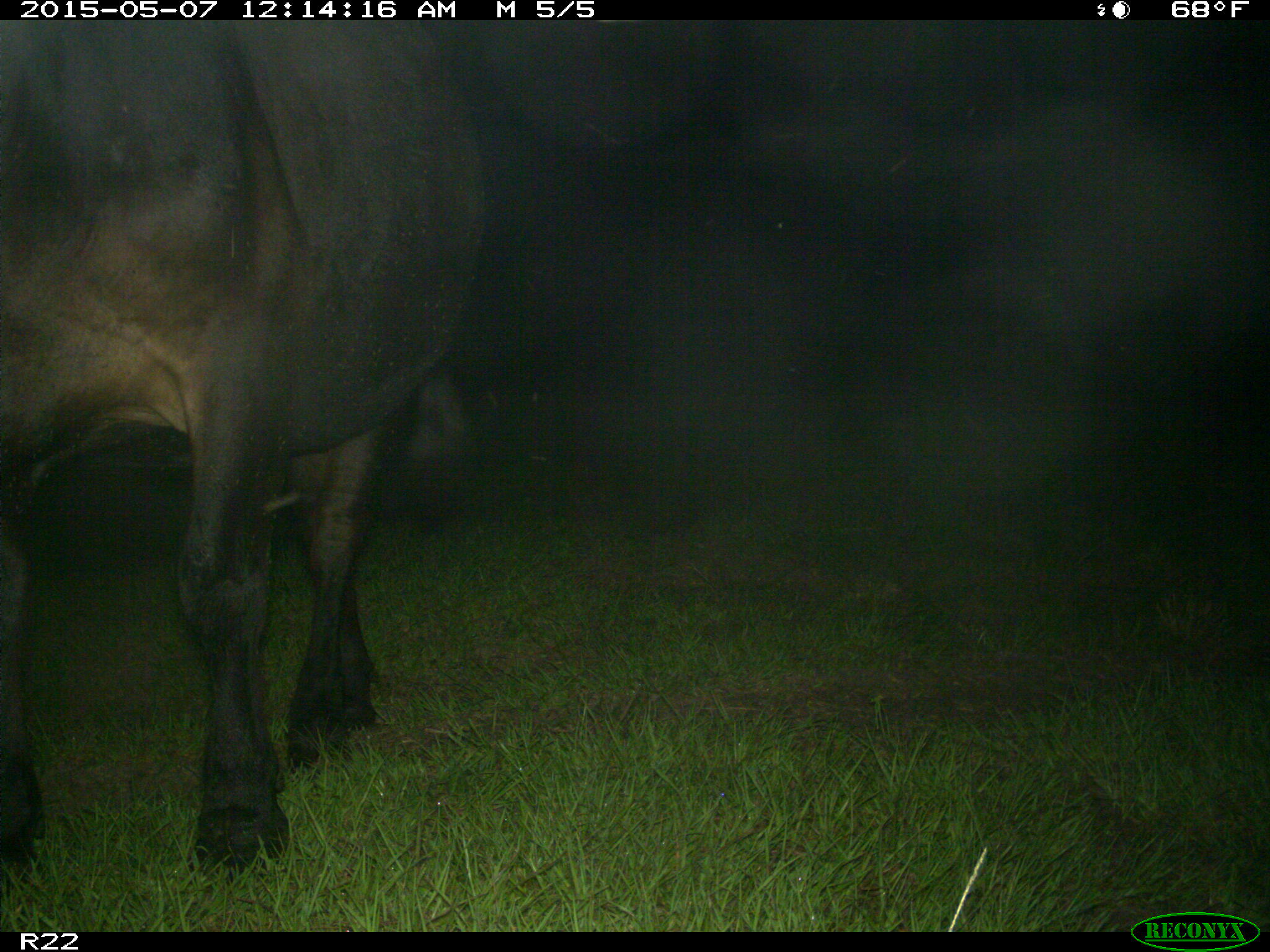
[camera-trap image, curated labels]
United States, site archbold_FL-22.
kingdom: Animalia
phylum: Chordata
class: Mammalia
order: Artiodactyla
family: Bovidae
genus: Bos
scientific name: Bos taurus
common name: domestic cow